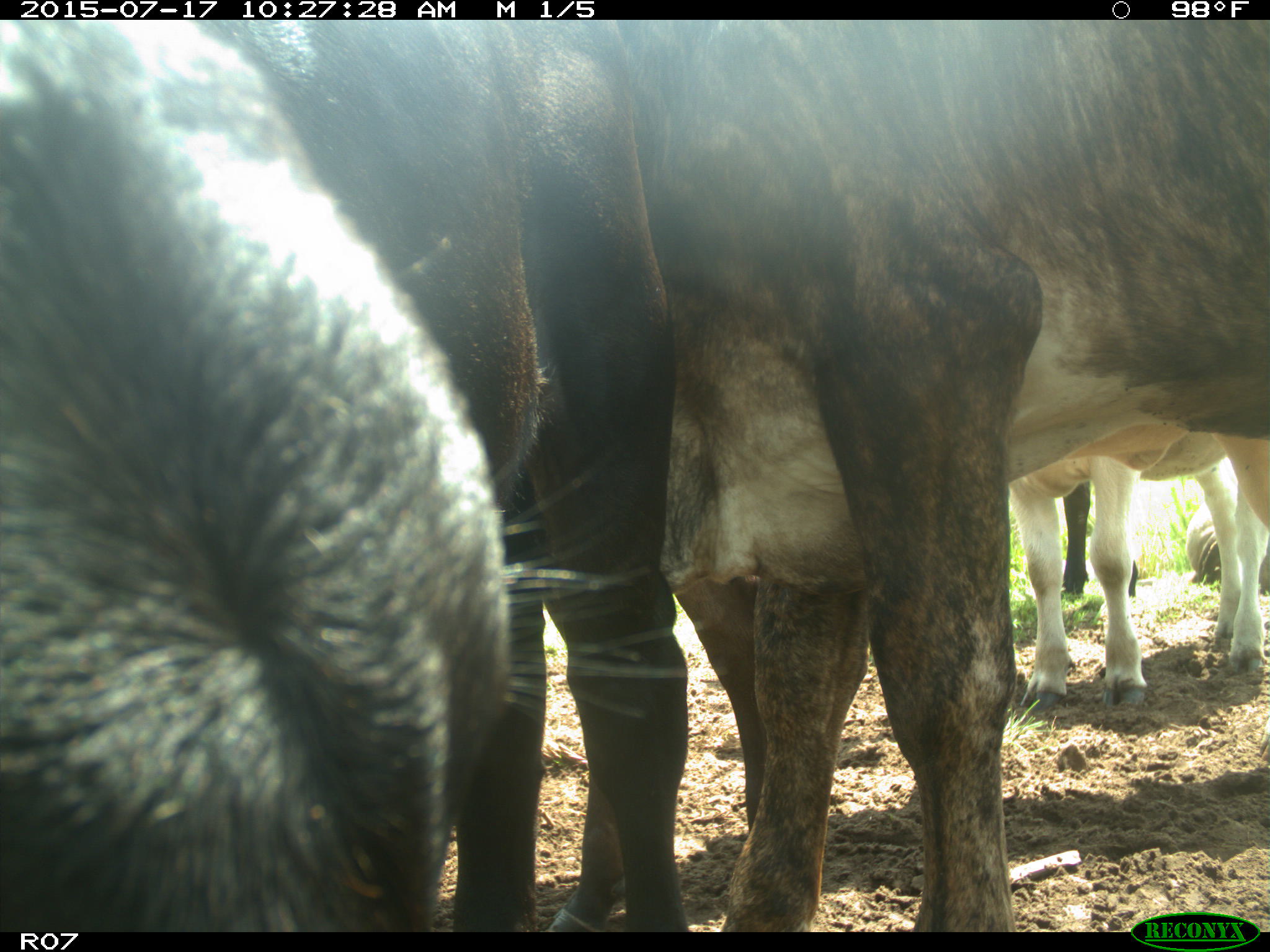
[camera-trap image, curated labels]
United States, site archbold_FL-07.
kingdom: Animalia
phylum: Chordata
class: Mammalia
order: Artiodactyla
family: Bovidae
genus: Bos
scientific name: Bos taurus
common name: domestic cow